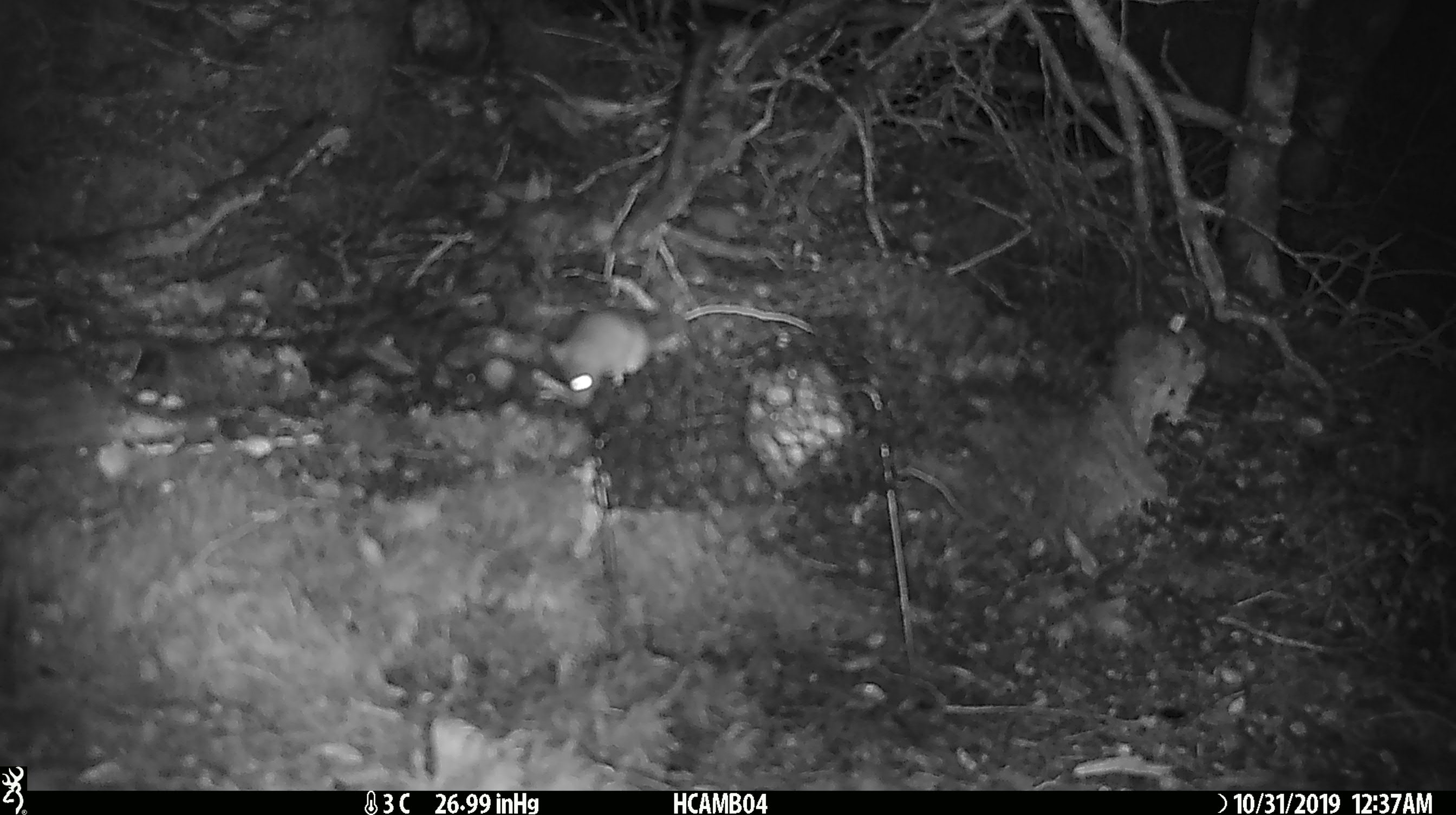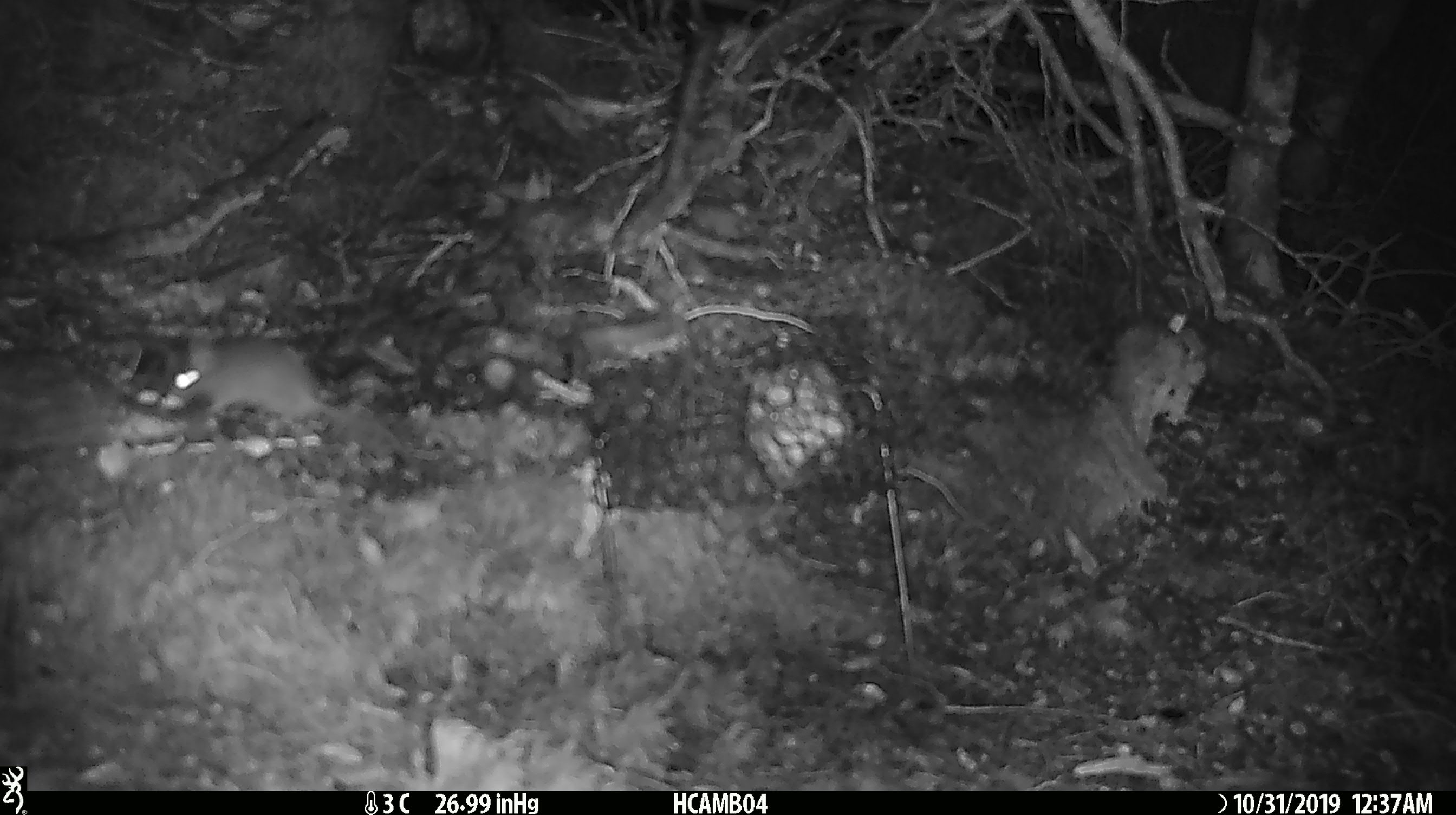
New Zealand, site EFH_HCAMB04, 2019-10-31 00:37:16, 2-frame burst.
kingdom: Animalia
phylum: Chordata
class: Mammalia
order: Rodentia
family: Muridae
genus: Mus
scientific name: Mus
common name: mouse